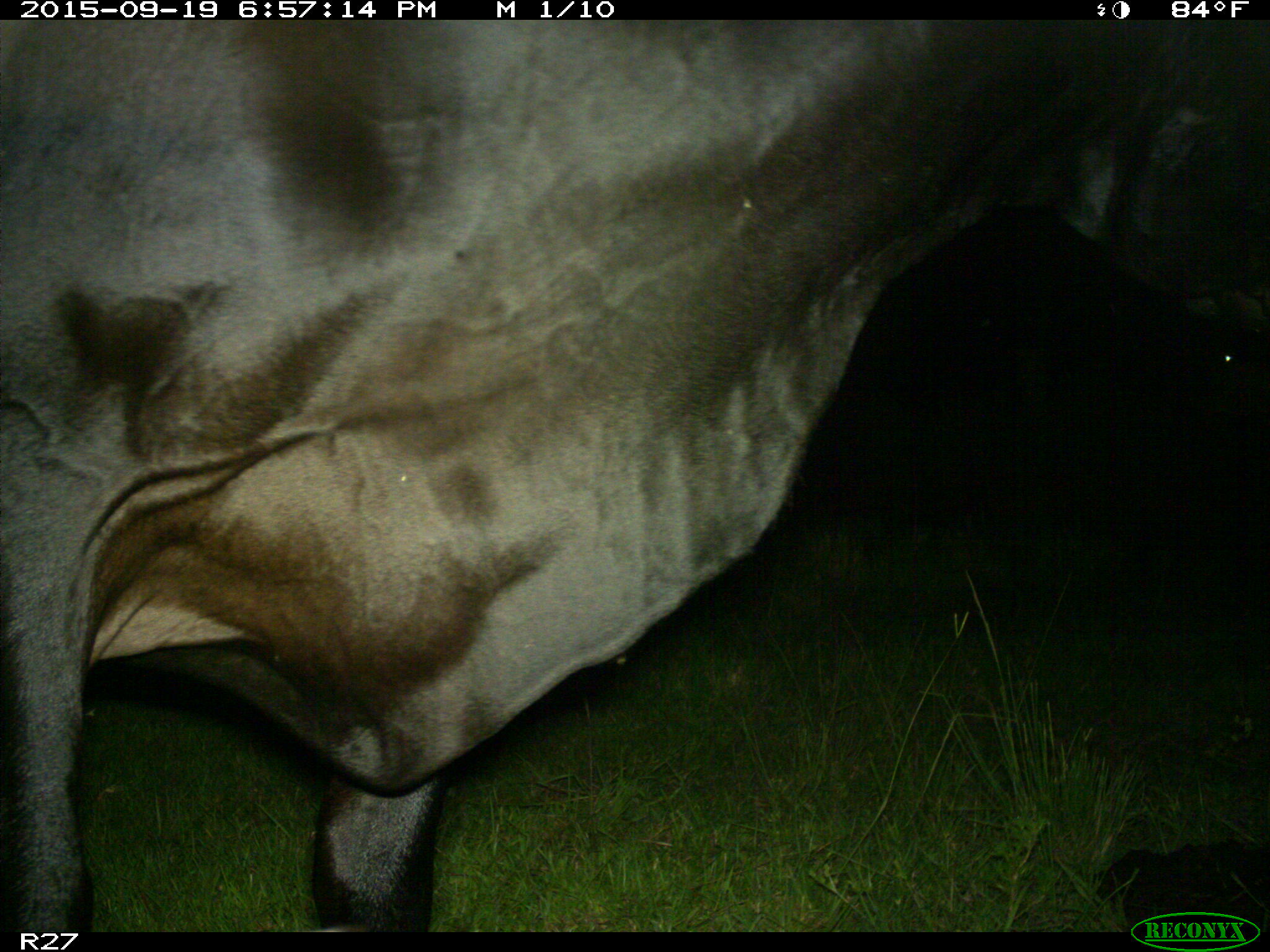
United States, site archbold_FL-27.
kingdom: Animalia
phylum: Chordata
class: Mammalia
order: Artiodactyla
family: Bovidae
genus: Bos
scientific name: Bos taurus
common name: domestic cow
Bos taurus (domestic cow).